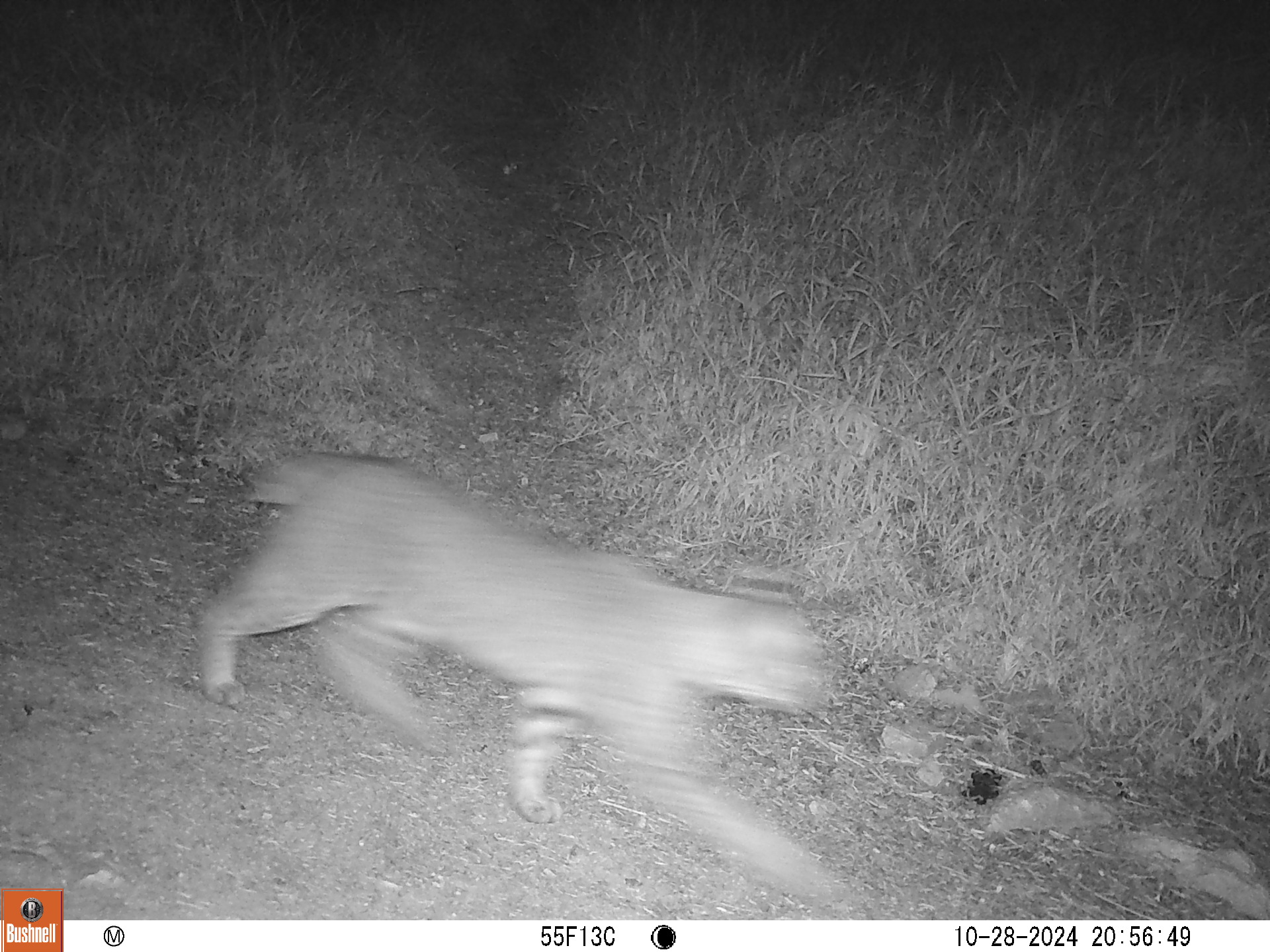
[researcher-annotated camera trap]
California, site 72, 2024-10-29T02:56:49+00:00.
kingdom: Animalia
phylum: Chordata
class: Mammalia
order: Carnivora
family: Felidae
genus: Lynx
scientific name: Lynx rufus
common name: bobcat